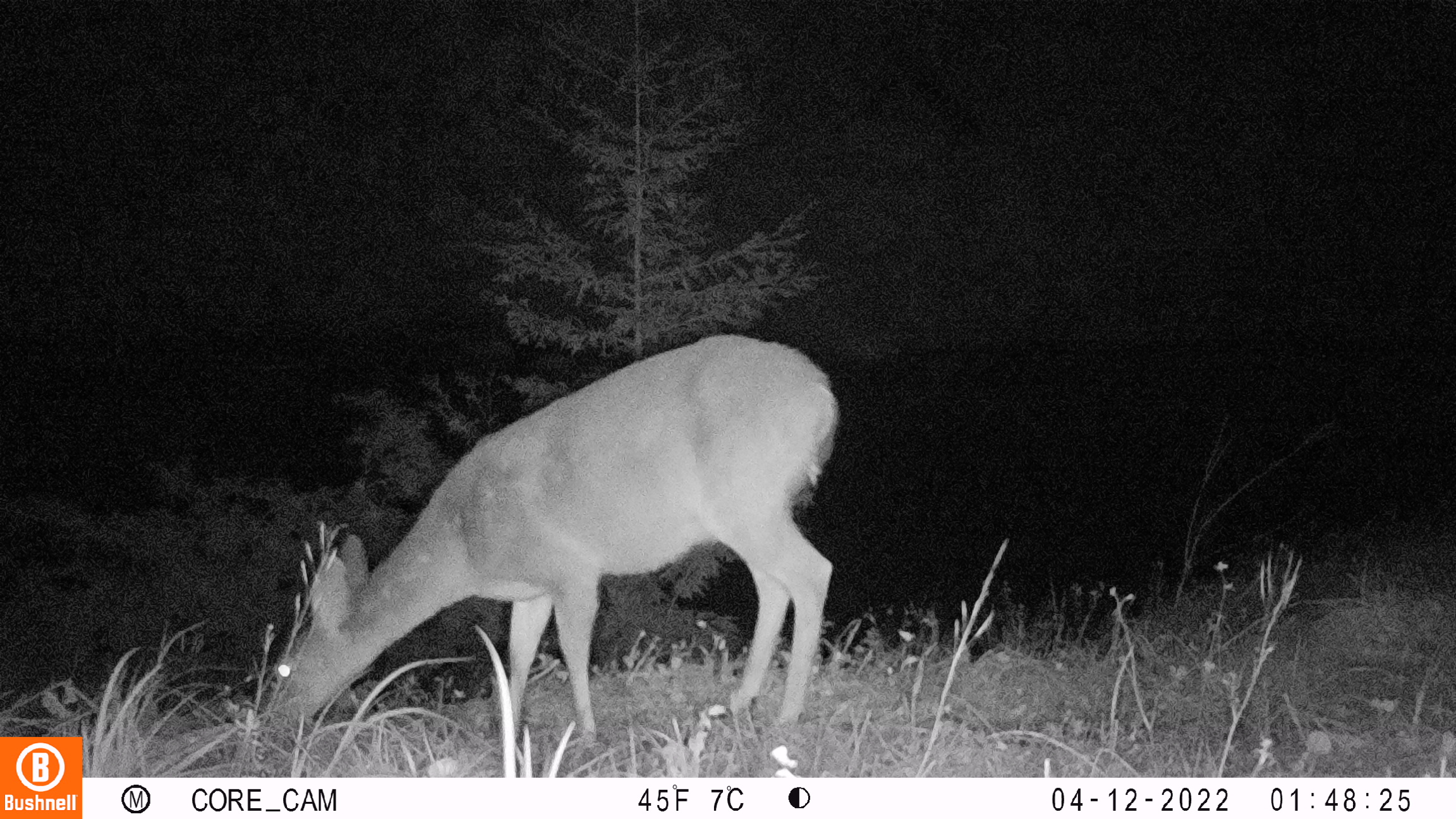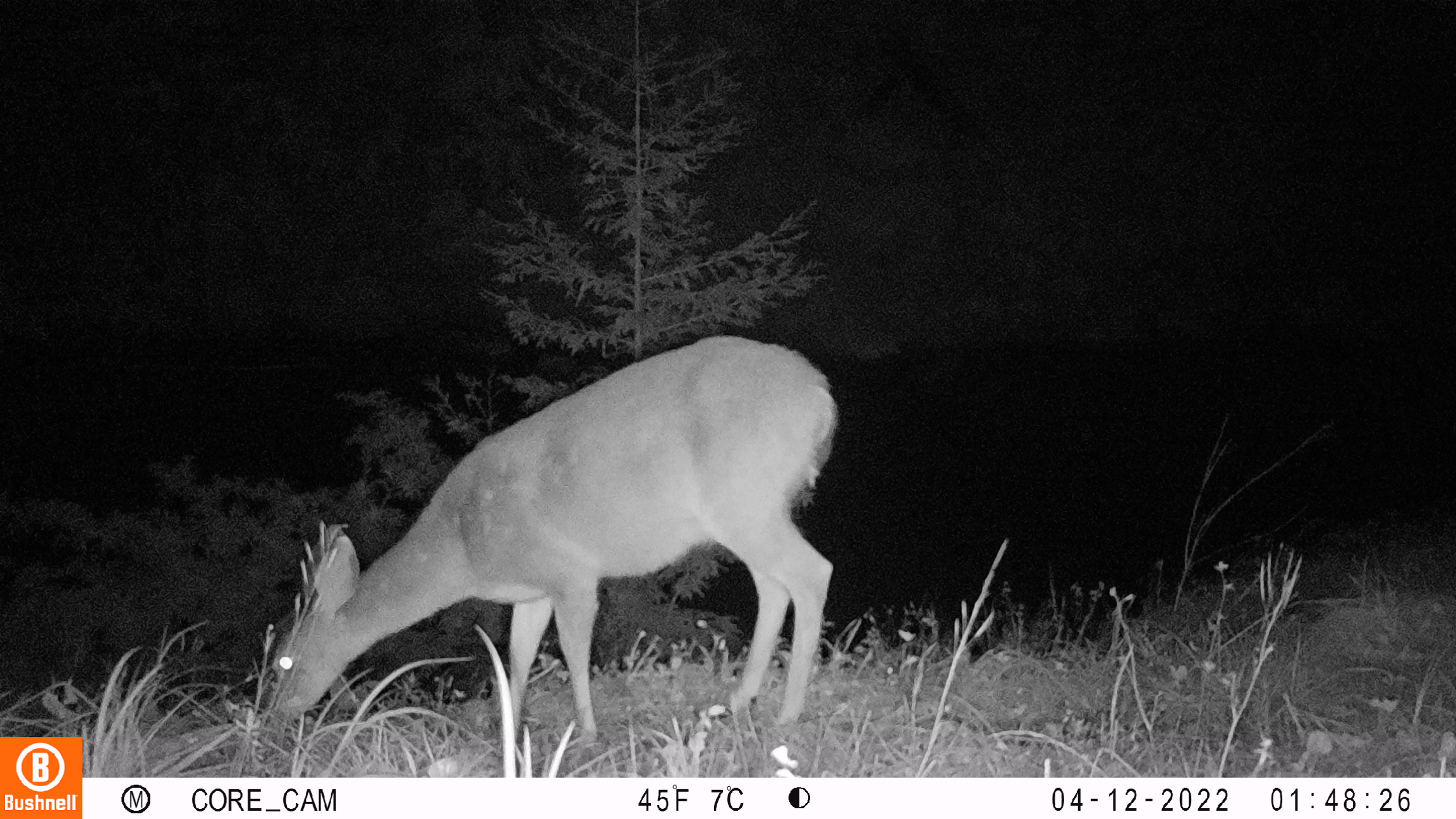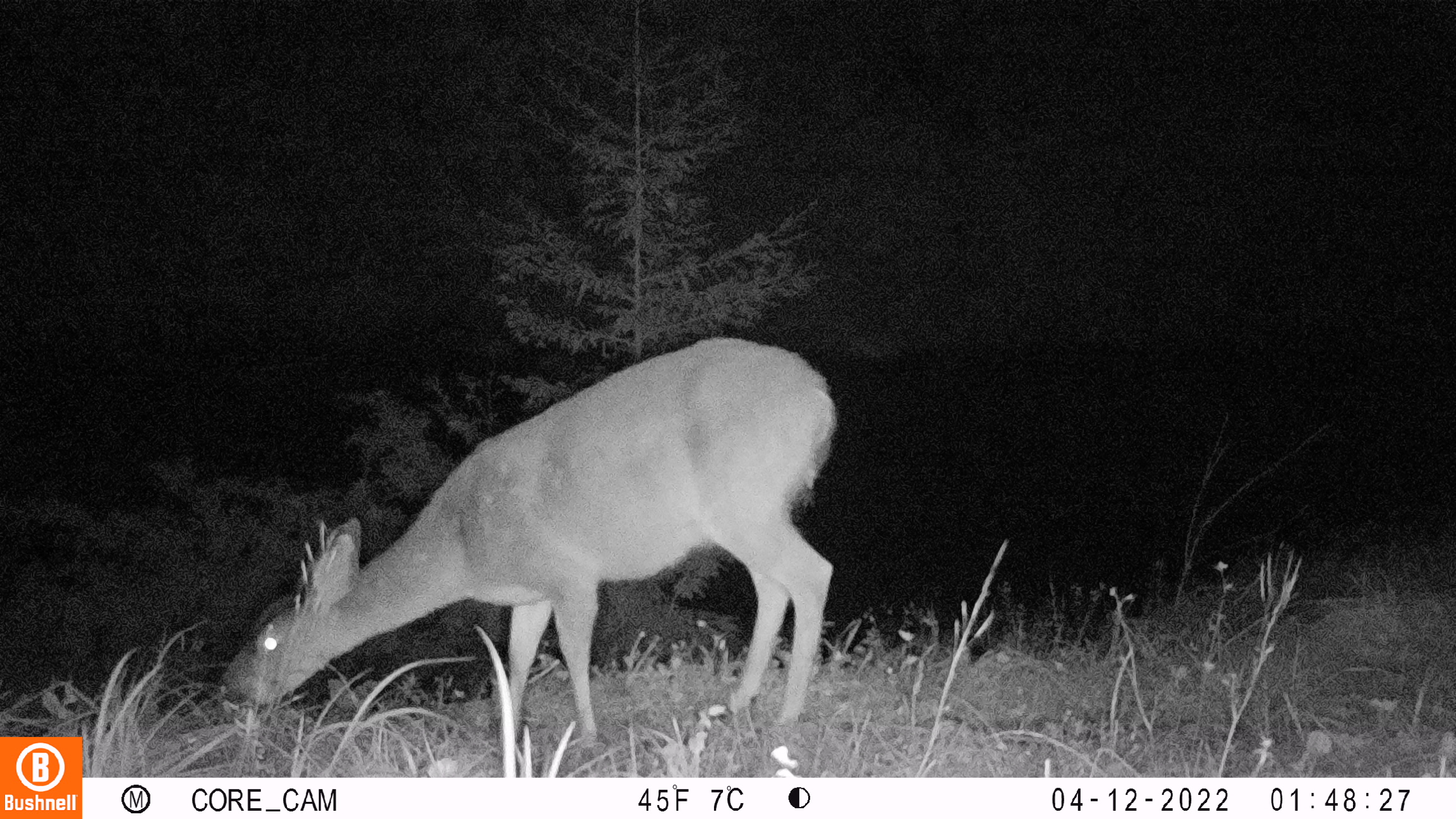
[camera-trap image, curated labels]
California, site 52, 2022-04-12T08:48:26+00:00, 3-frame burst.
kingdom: Animalia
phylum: Chordata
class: Mammalia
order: Artiodactyla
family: Cervidae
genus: Odocoileus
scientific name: Odocoileus hemionus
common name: mule deer